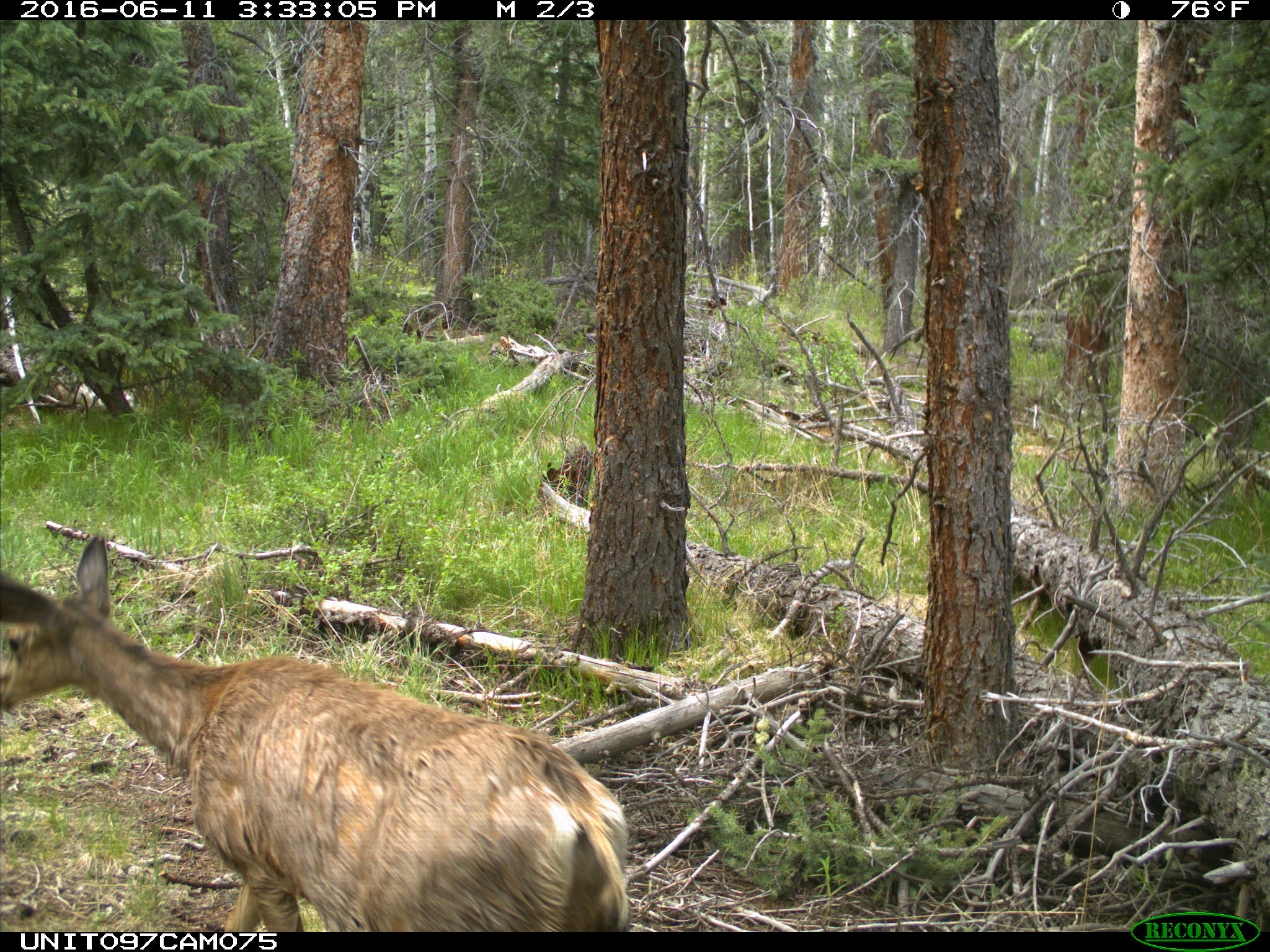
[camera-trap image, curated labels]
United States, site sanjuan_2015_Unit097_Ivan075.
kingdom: Animalia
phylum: Chordata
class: Mammalia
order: Artiodactyla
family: Cervidae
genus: Odocoileus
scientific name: Odocoileus hemionus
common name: mule deer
Odocoileus hemionus (mule deer).